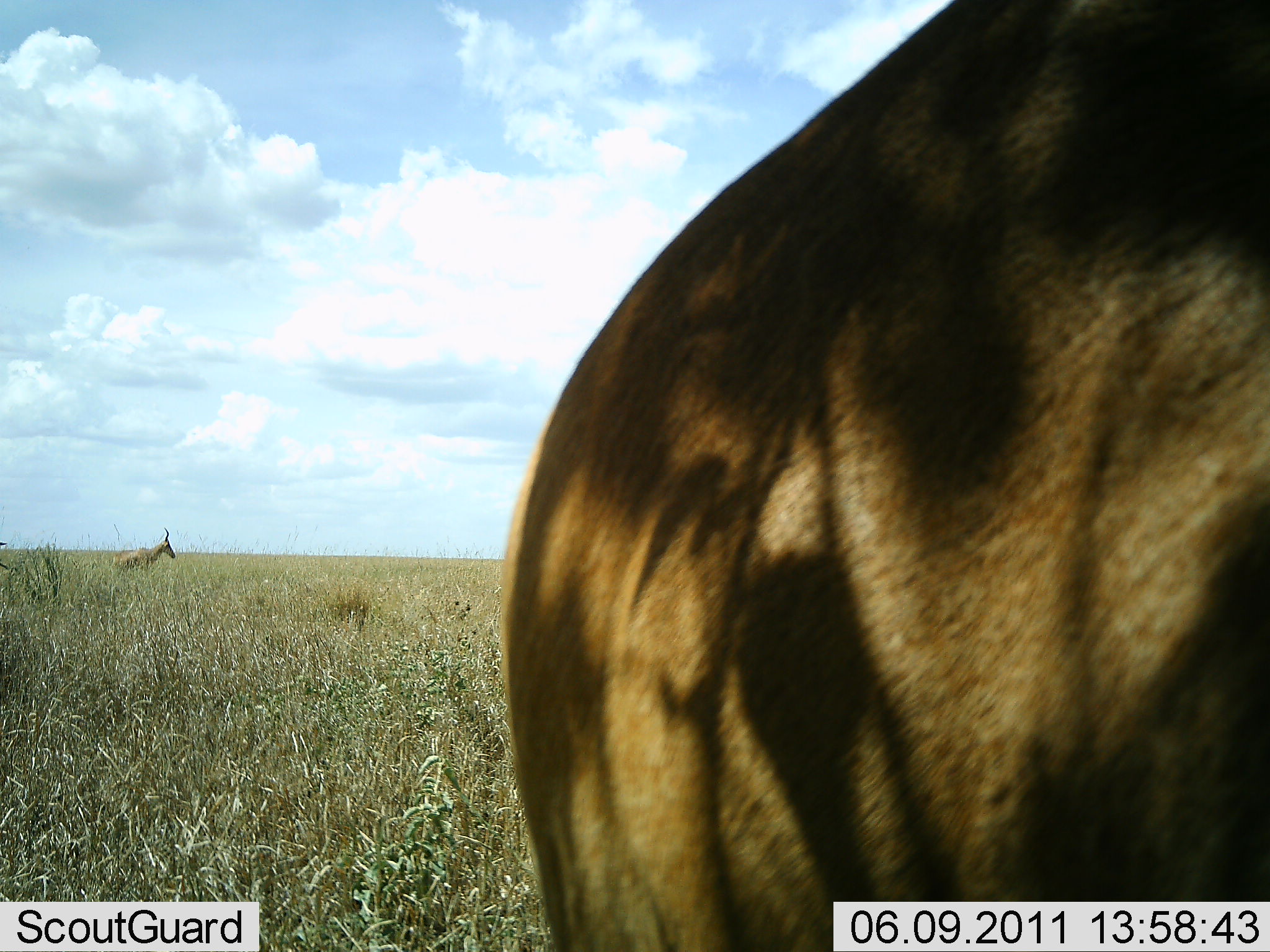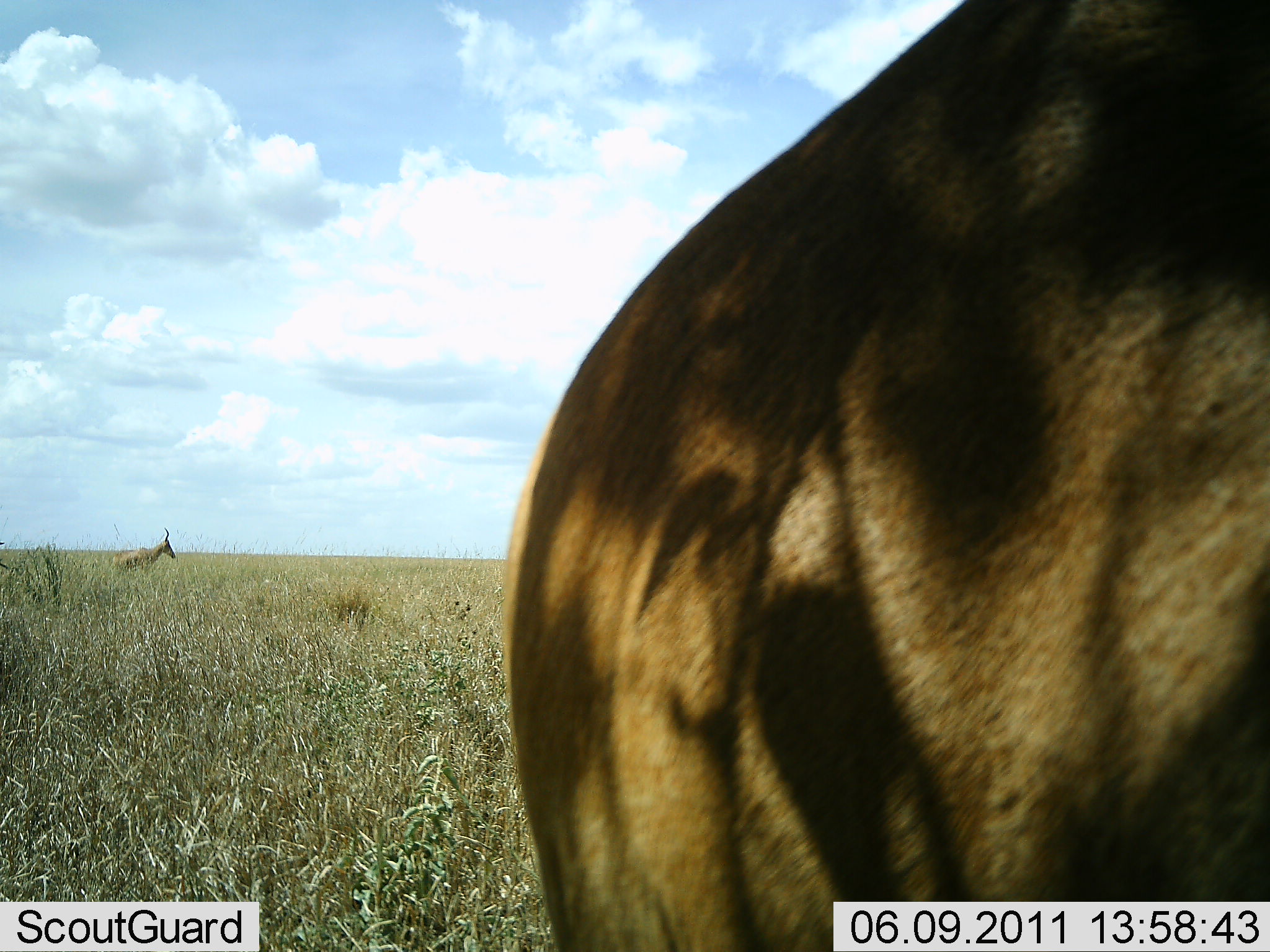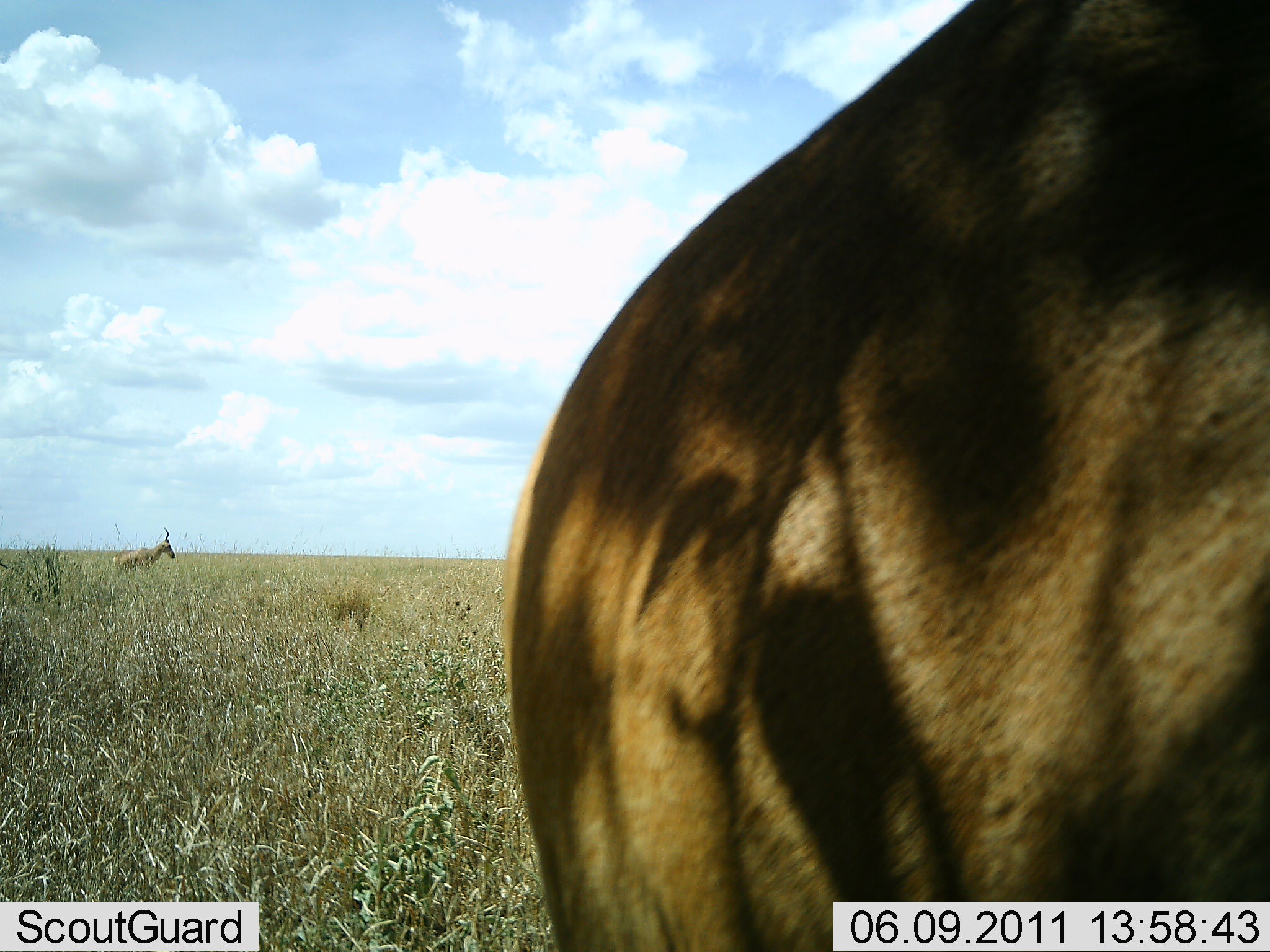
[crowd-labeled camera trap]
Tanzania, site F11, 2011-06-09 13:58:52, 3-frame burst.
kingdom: Animalia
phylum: Chordata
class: Mammalia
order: Artiodactyla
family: Bovidae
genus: Alcelaphus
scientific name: Alcelaphus buselaphus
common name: hartebeest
Hartebeest (Alcelaphus buselaphus), count 2. Behavior (volunteer vote fractions): standing 83%, resting 0%, moving 17%, interacting 0%. Young present (vote fraction): 0%. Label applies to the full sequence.